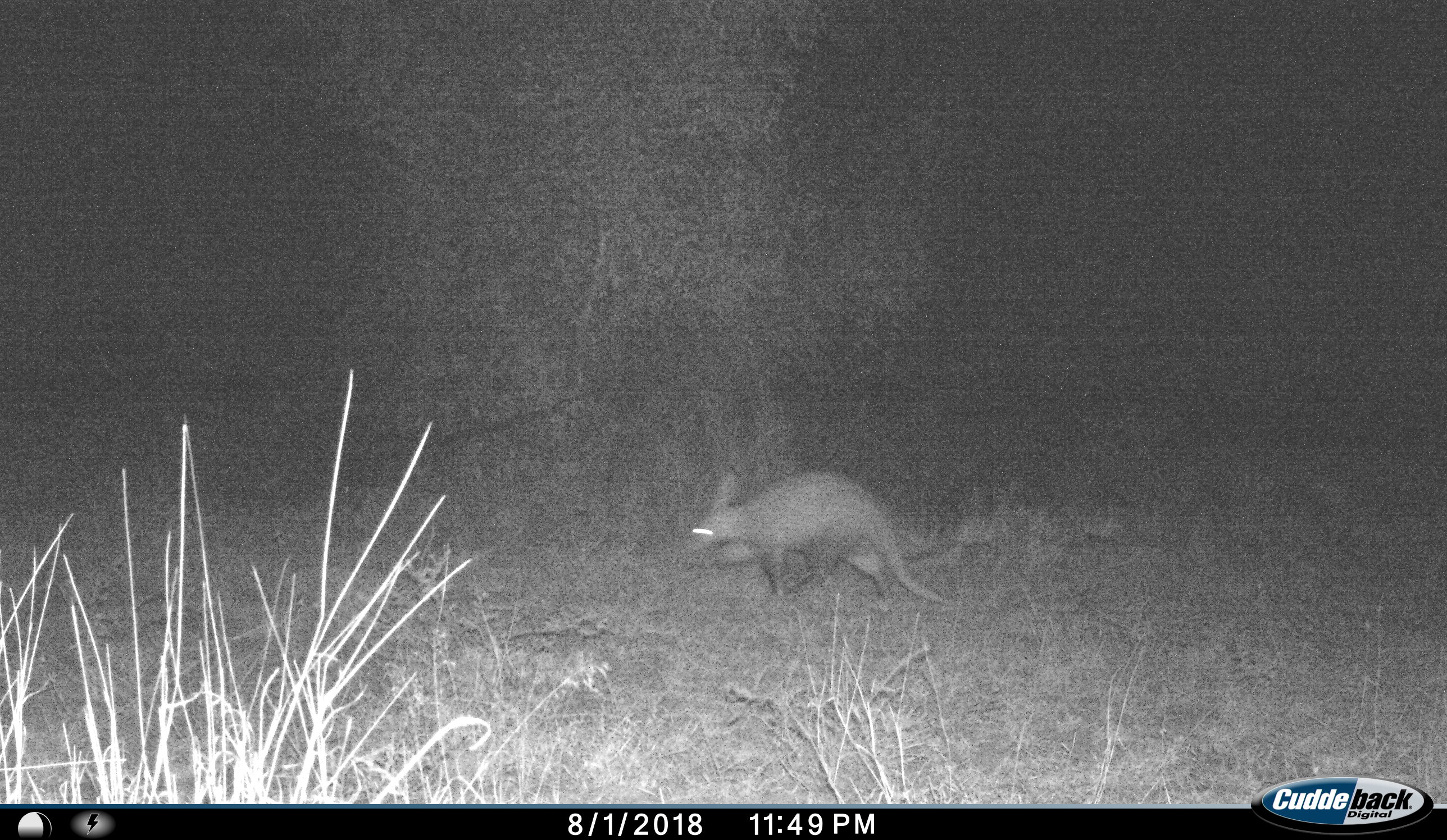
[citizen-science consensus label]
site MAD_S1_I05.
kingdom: Animalia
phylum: Chordata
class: Mammalia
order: Tubulidentata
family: Orycteropodidae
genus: Orycteropus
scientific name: Orycteropus afer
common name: aardvark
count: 1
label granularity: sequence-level